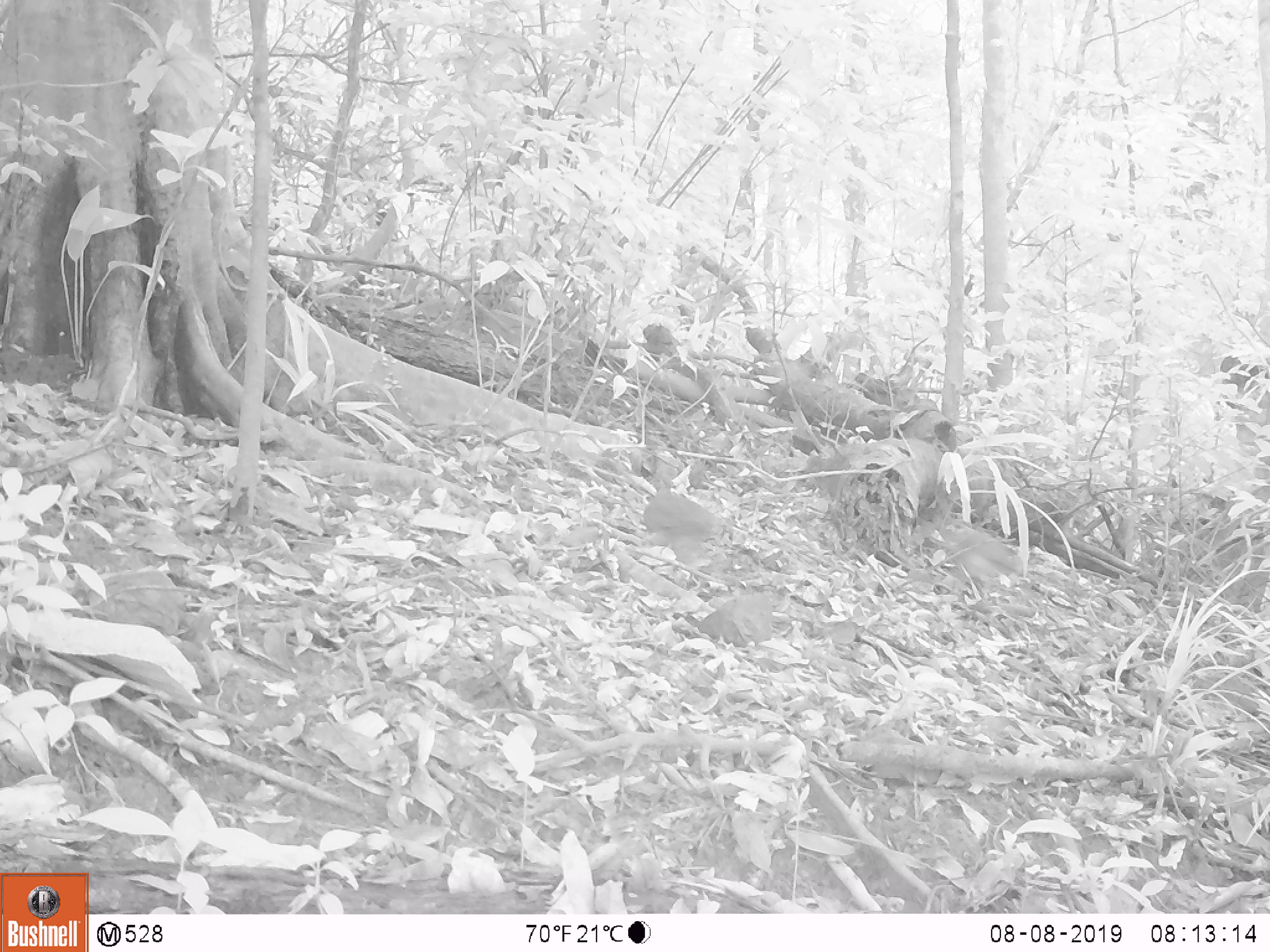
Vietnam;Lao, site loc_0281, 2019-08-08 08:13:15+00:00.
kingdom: Animalia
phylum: Chordata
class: Aves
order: Galliformes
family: Phasianidae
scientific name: Phasianidae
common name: partridge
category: unidentified partridge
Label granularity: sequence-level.